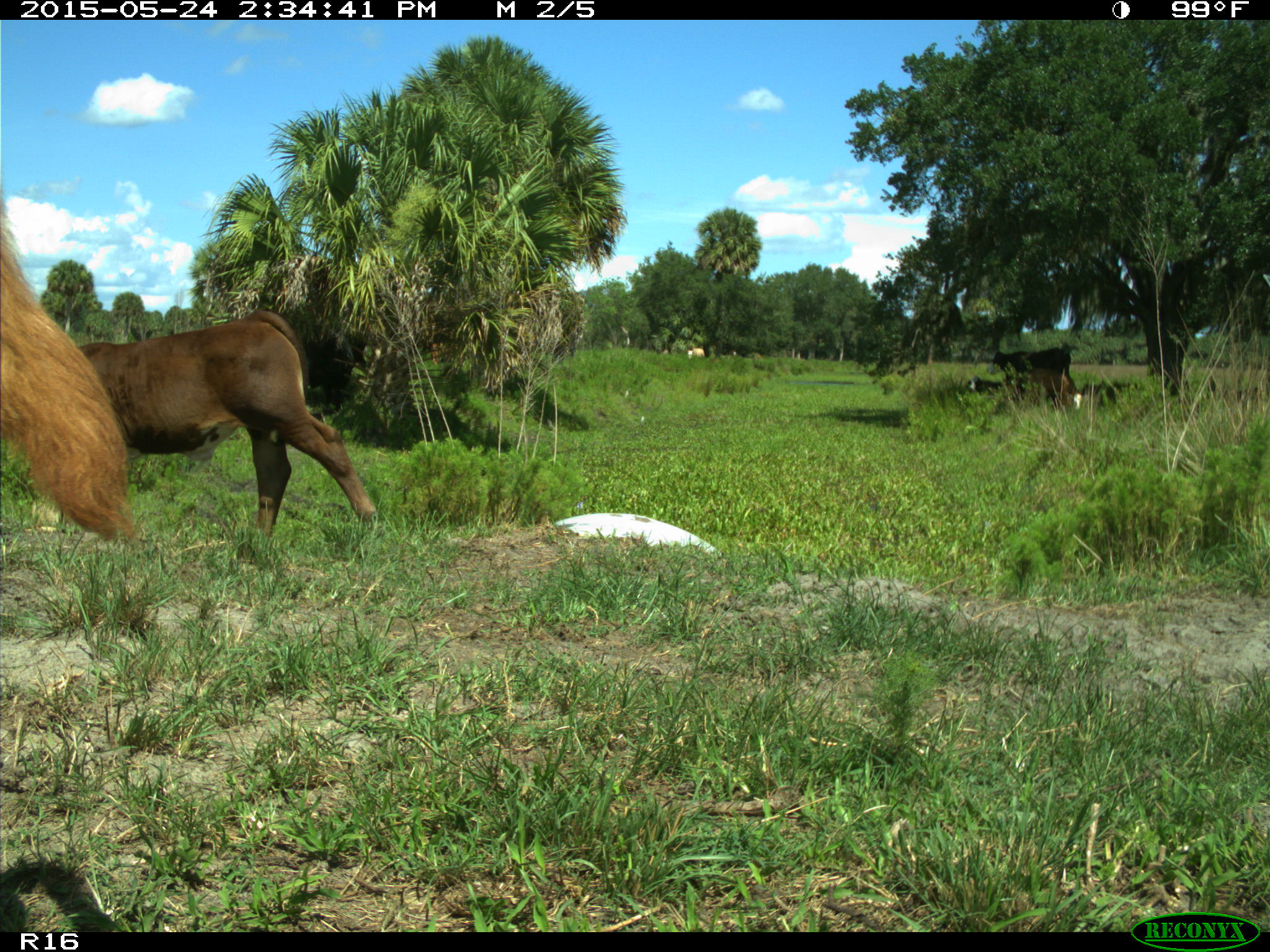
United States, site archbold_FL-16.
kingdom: Animalia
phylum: Chordata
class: Mammalia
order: Artiodactyla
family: Bovidae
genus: Bos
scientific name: Bos taurus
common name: domestic cow